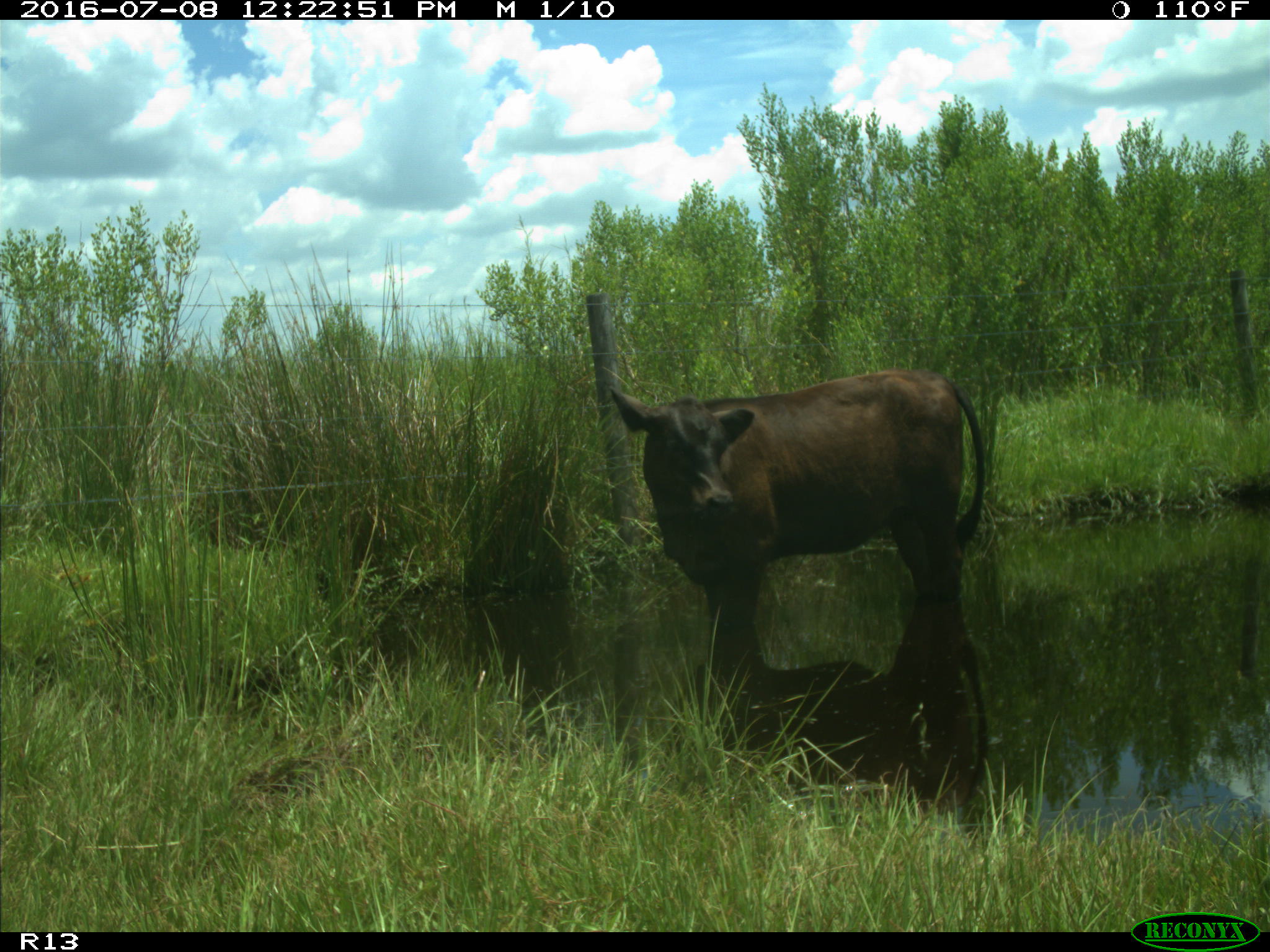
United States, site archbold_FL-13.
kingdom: Animalia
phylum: Chordata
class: Mammalia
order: Artiodactyla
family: Bovidae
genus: Bos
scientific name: Bos taurus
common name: domestic cow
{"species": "Bos taurus (domestic cow)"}